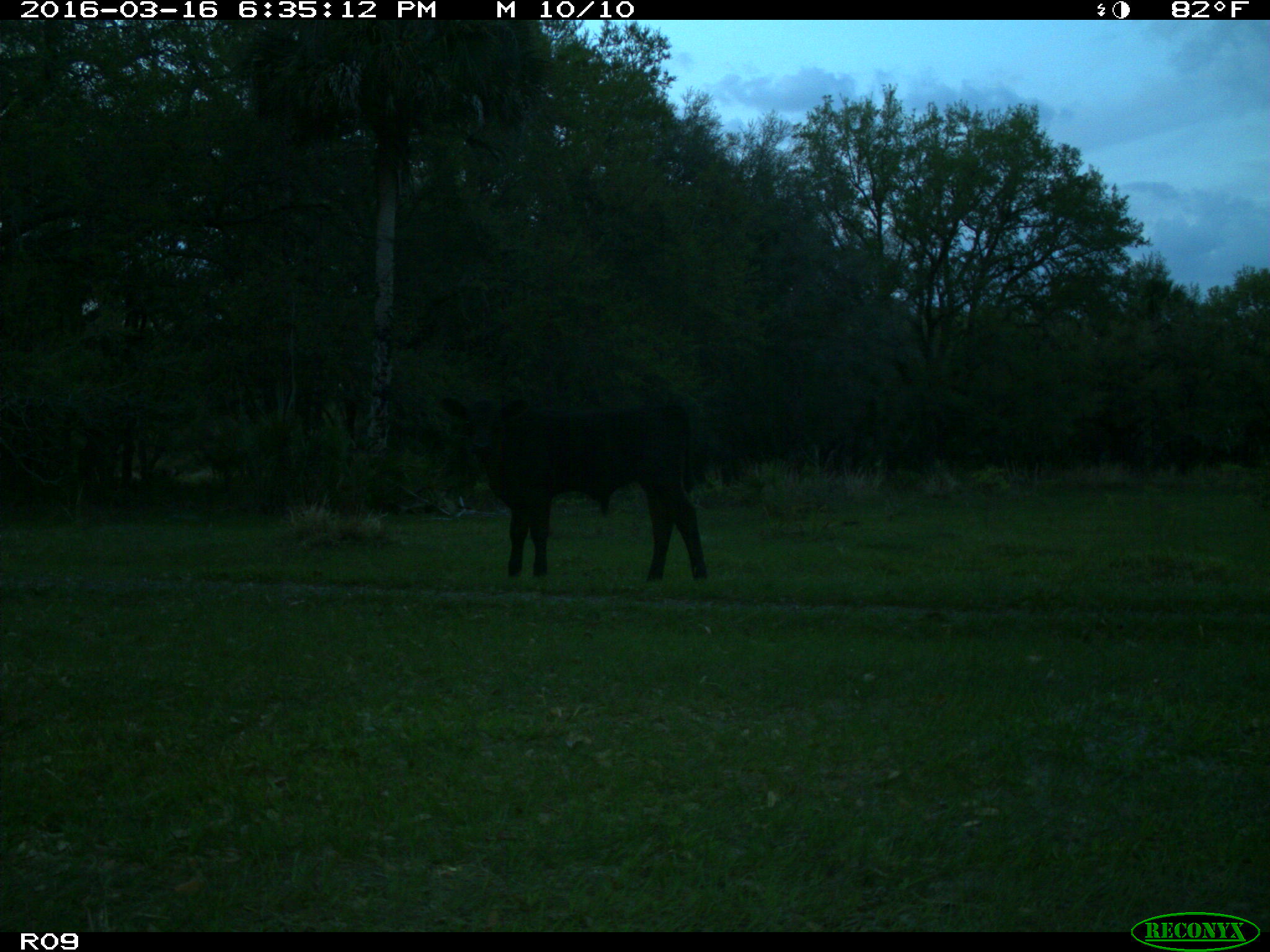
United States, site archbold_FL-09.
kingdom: Animalia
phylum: Chordata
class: Mammalia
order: Artiodactyla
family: Bovidae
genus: Bos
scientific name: Bos taurus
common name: domestic cow